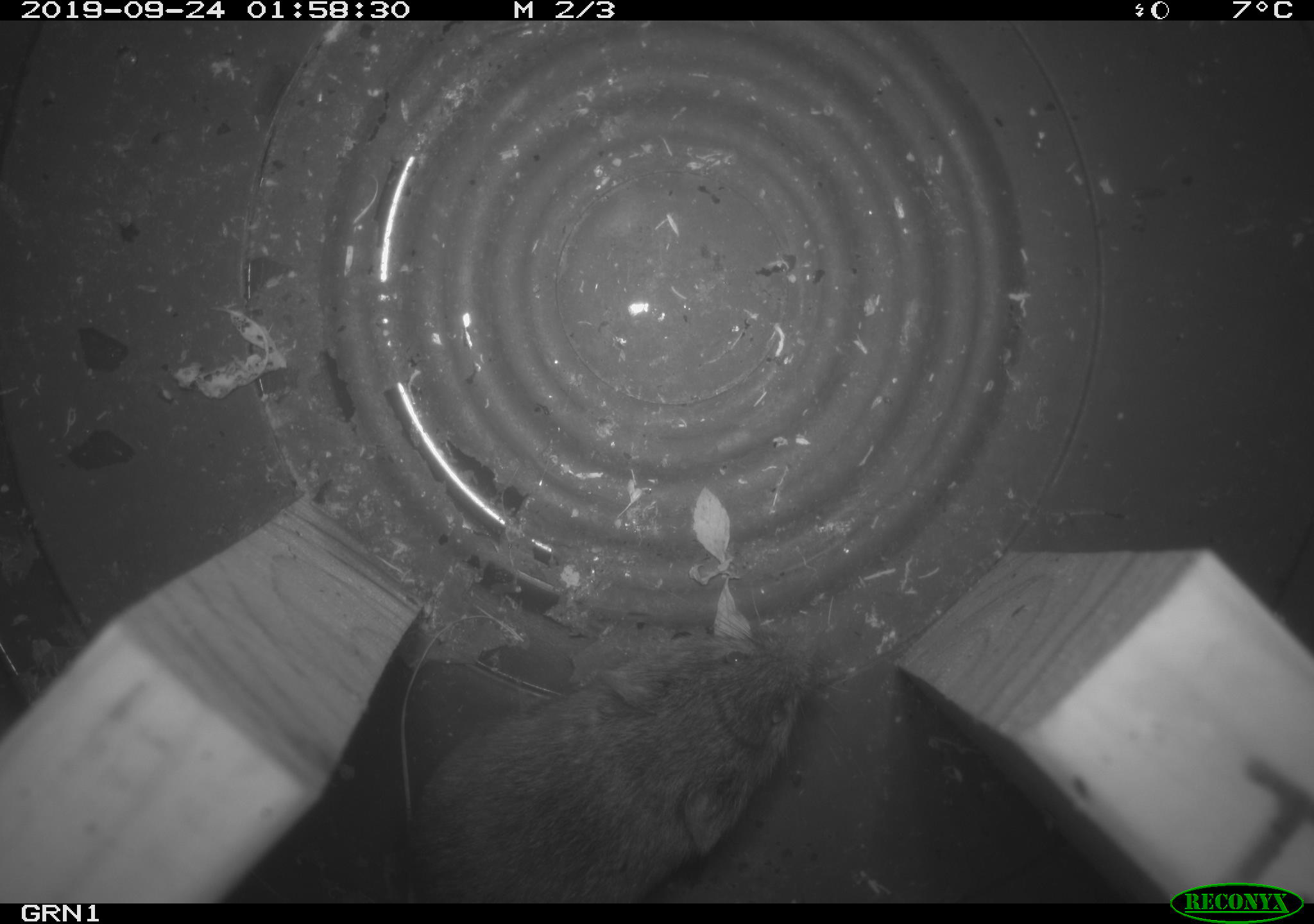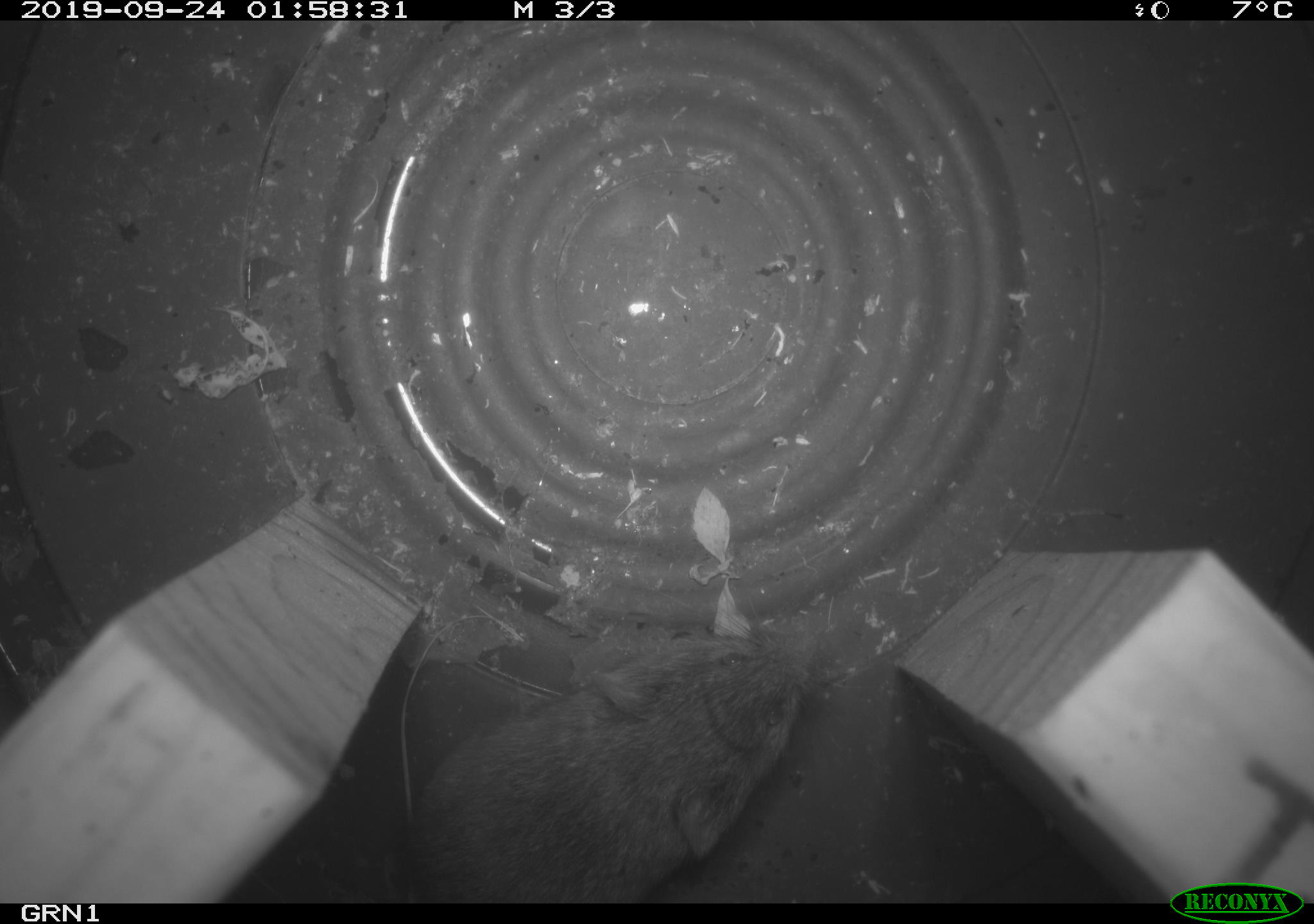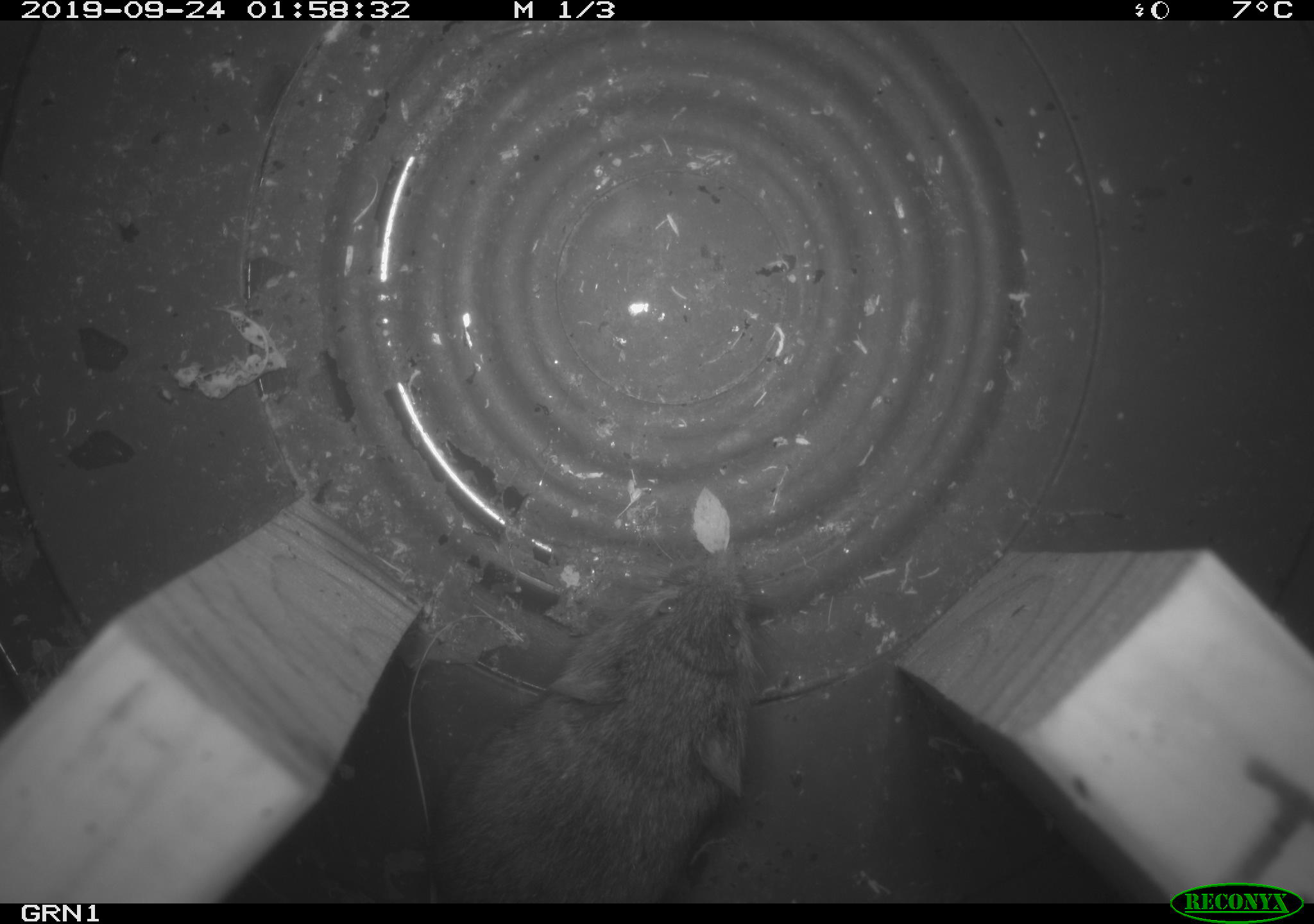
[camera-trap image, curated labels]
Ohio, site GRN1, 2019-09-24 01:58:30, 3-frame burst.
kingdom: Animalia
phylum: Chordata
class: Mammalia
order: Rodentia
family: Cricetidae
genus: Microtus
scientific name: Microtus pennsylvanicus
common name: meadow vole